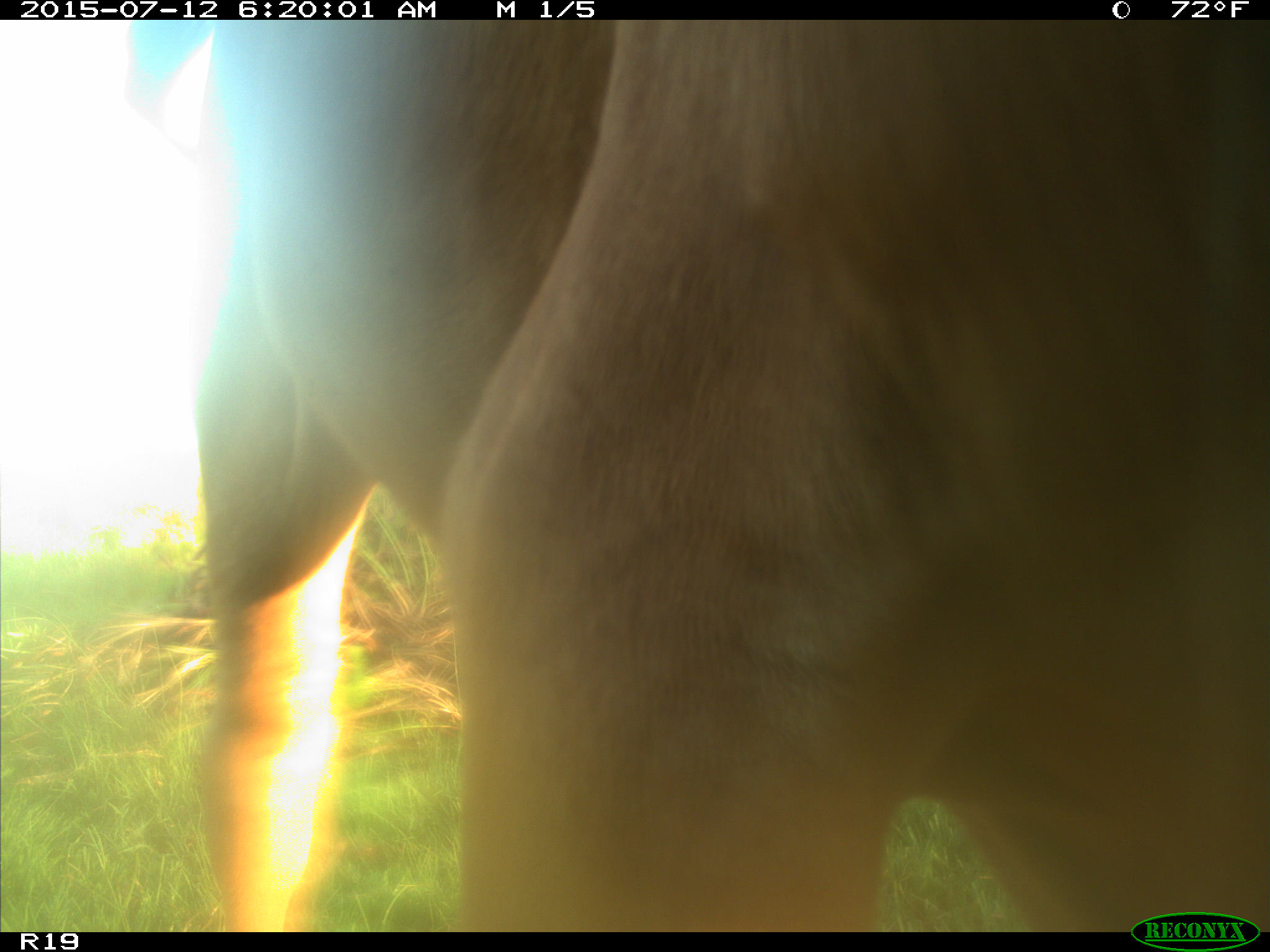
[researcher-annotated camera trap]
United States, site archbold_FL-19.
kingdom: Animalia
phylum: Chordata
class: Mammalia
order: Artiodactyla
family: Bovidae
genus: Bos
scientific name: Bos taurus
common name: domestic cow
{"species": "Bos taurus (domestic cow)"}